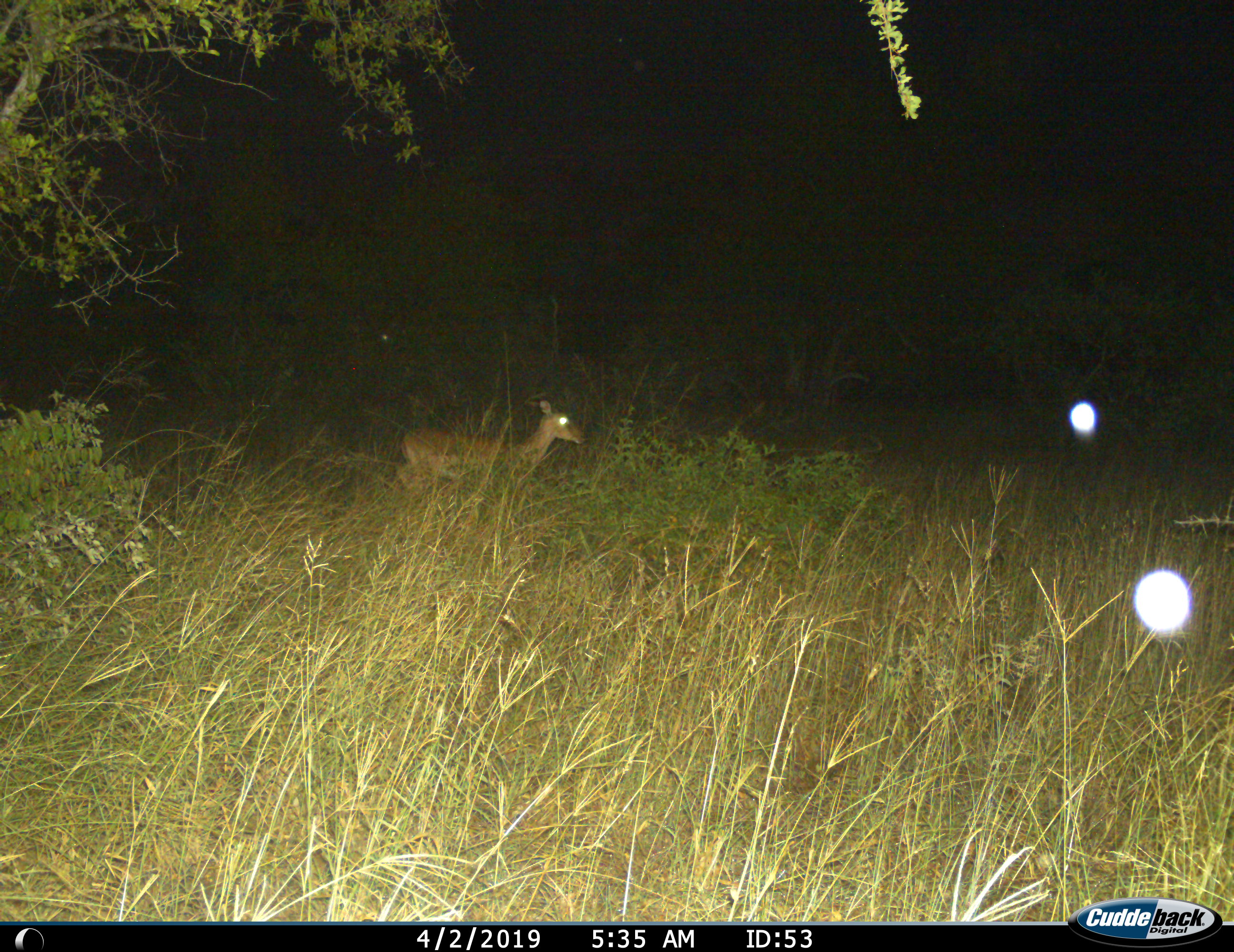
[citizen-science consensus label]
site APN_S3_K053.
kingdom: Animalia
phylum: Chordata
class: Mammalia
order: Artiodactyla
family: Bovidae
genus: Aepyceros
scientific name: Aepyceros melampus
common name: impala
Impala (Aepyceros melampus), count 1. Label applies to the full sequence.